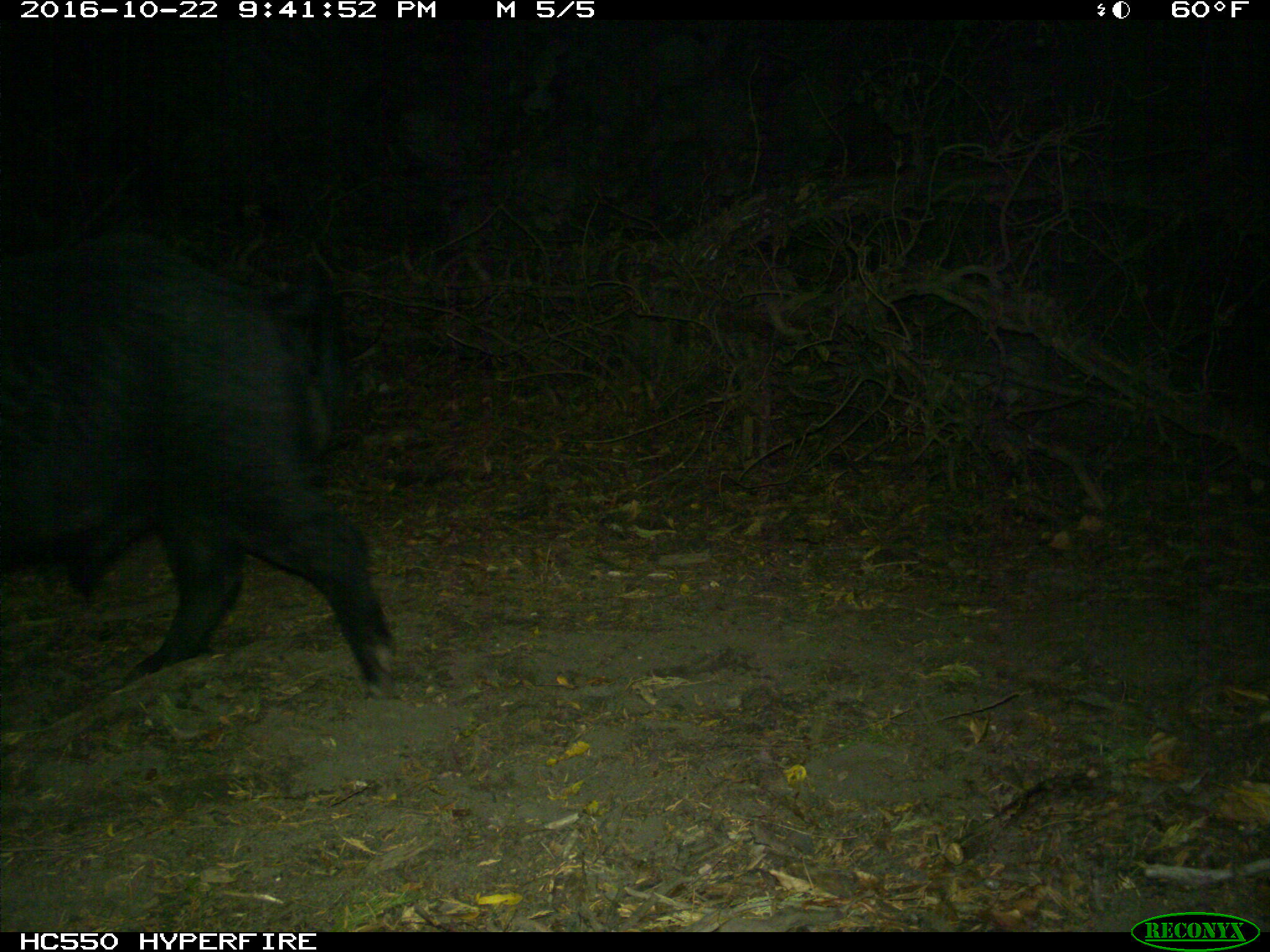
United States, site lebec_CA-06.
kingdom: Animalia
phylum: Chordata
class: Mammalia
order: Artiodactyla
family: Suidae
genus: Sus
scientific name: Sus scrofa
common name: wild boar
Sus scrofa (wild boar).